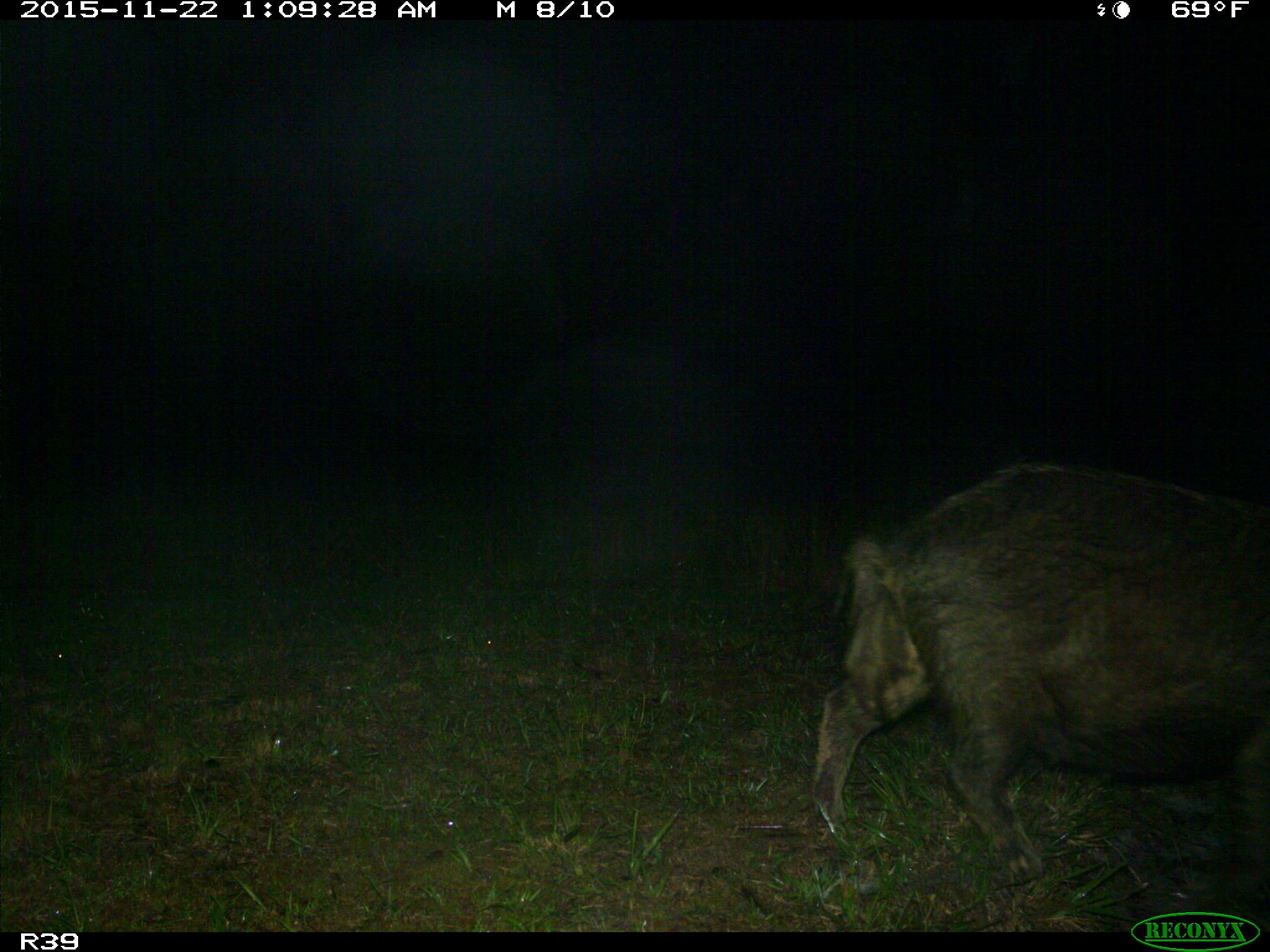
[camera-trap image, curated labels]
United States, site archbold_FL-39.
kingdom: Animalia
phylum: Chordata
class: Mammalia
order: Artiodactyla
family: Suidae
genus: Sus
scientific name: Sus scrofa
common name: wild boar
Sus scrofa (wild boar).